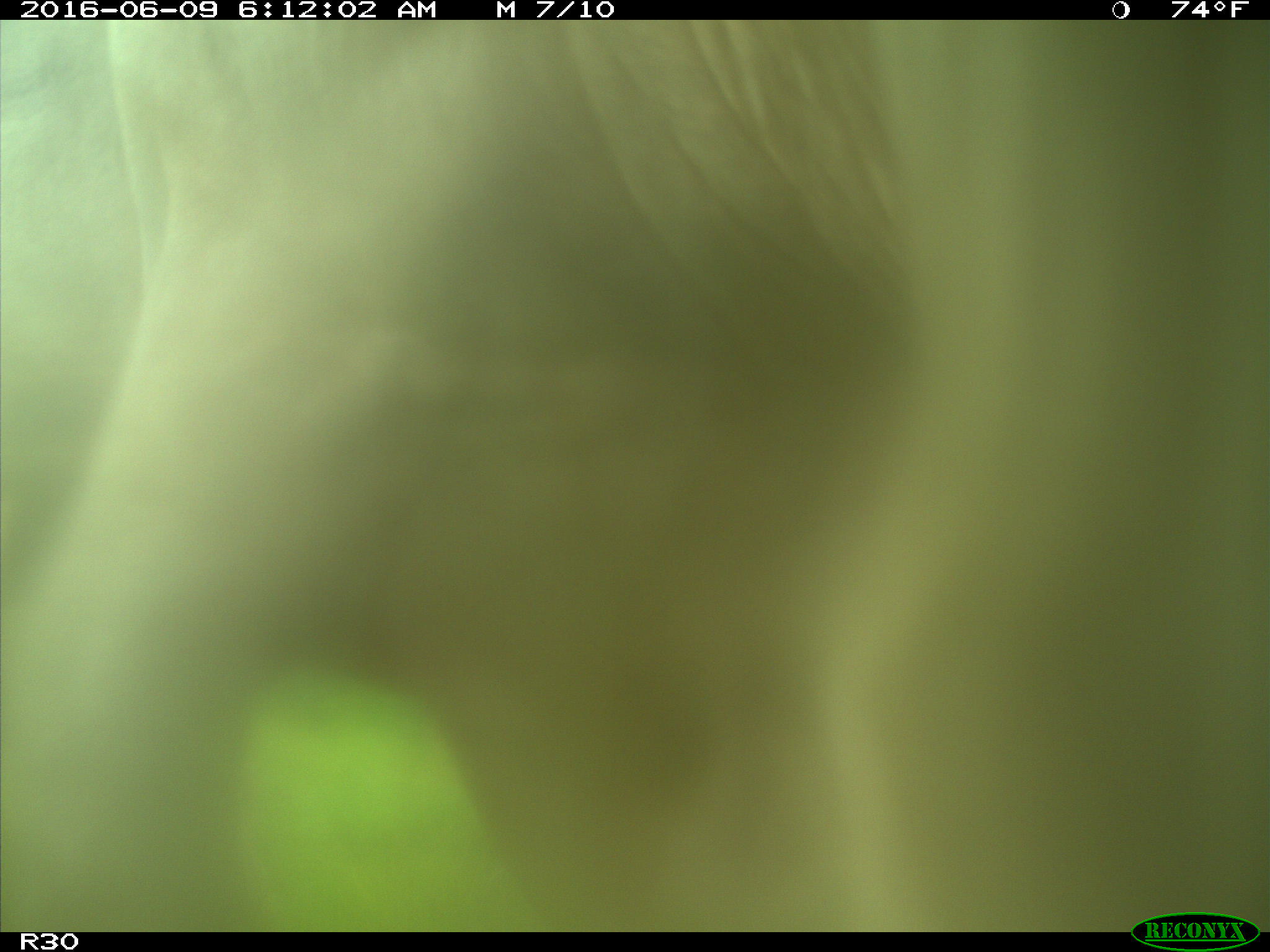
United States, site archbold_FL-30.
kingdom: Animalia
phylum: Chordata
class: Mammalia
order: Artiodactyla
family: Bovidae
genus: Bos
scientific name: Bos taurus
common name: domestic cow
Bos taurus (domestic cow).